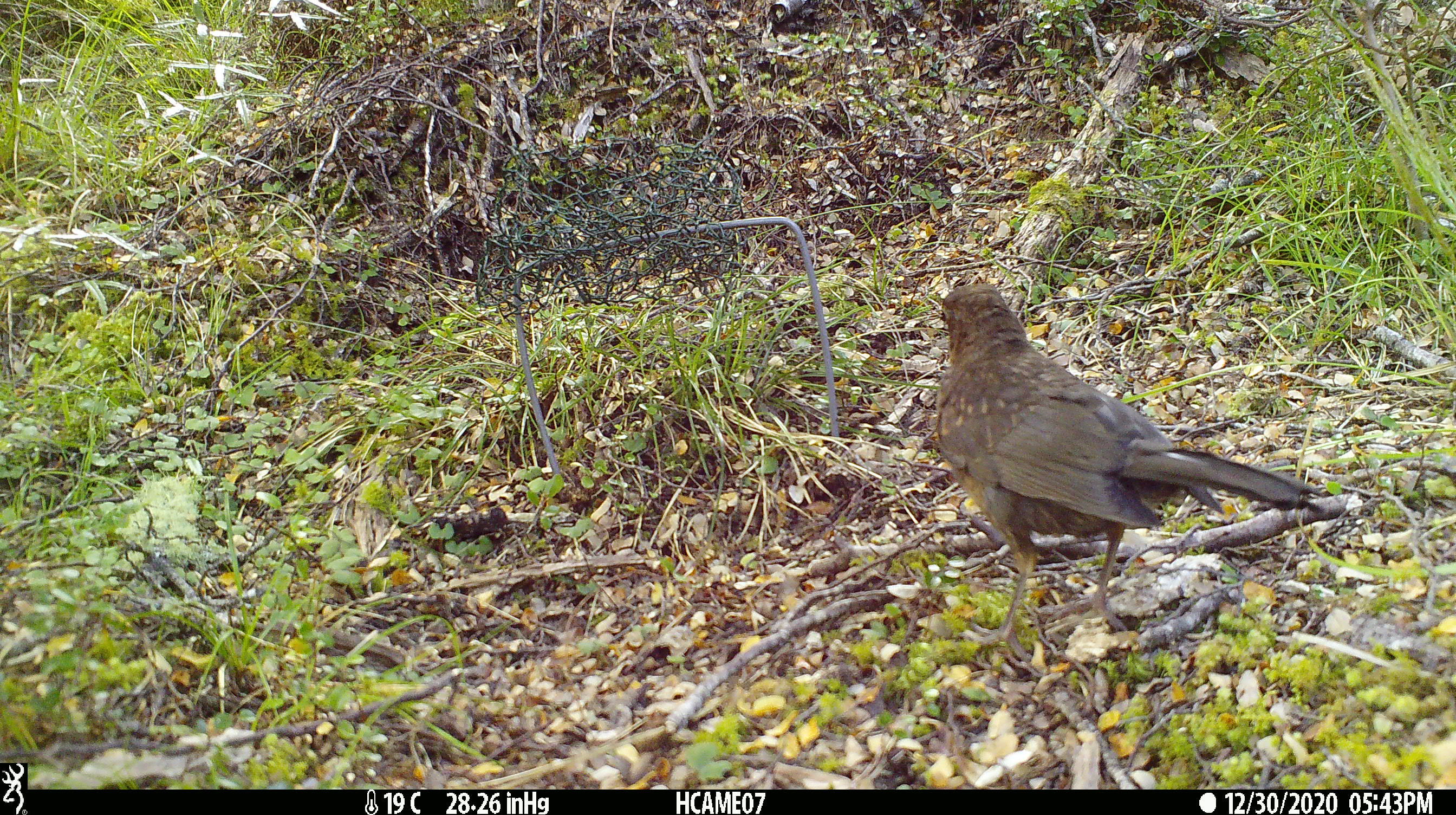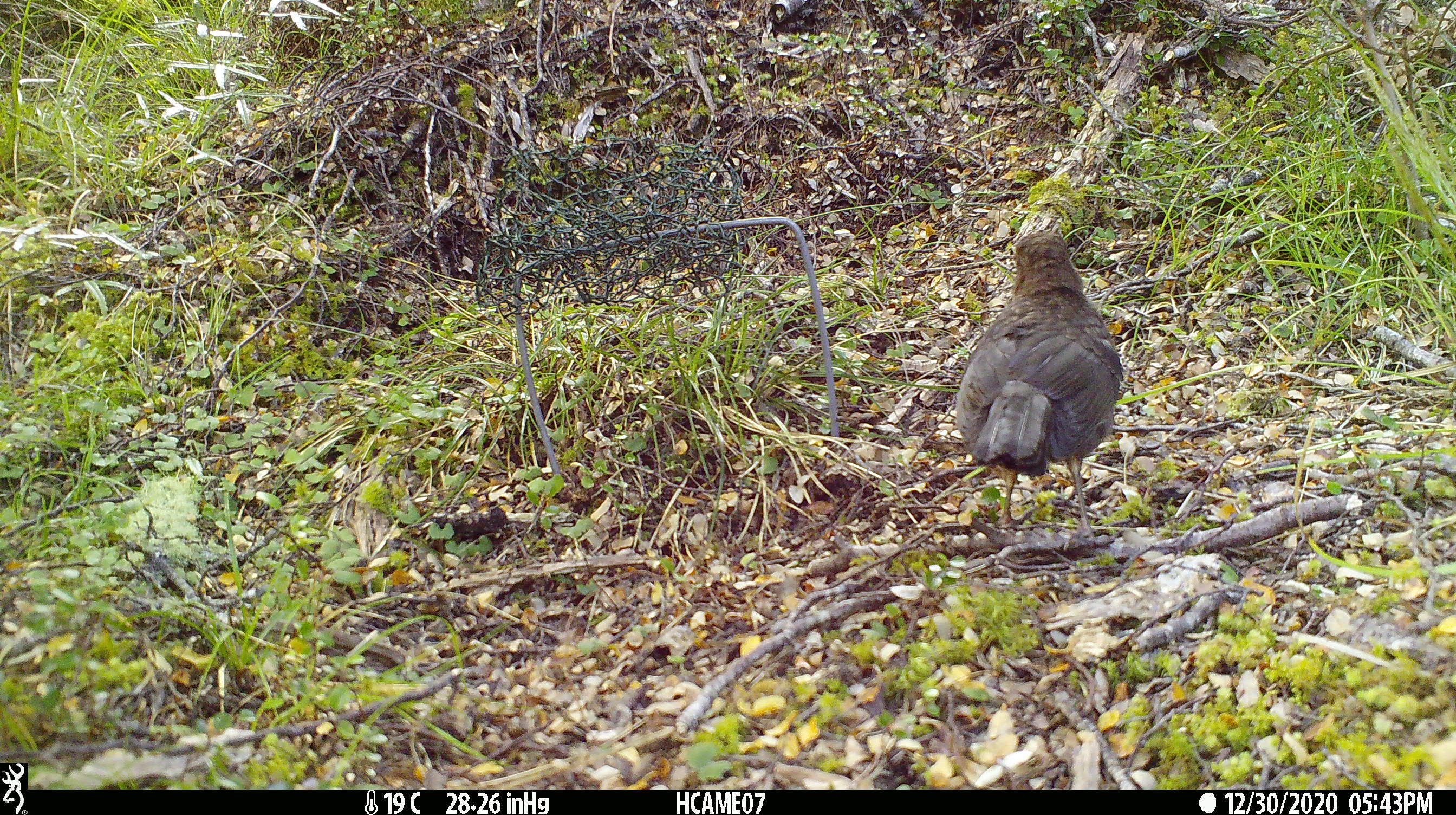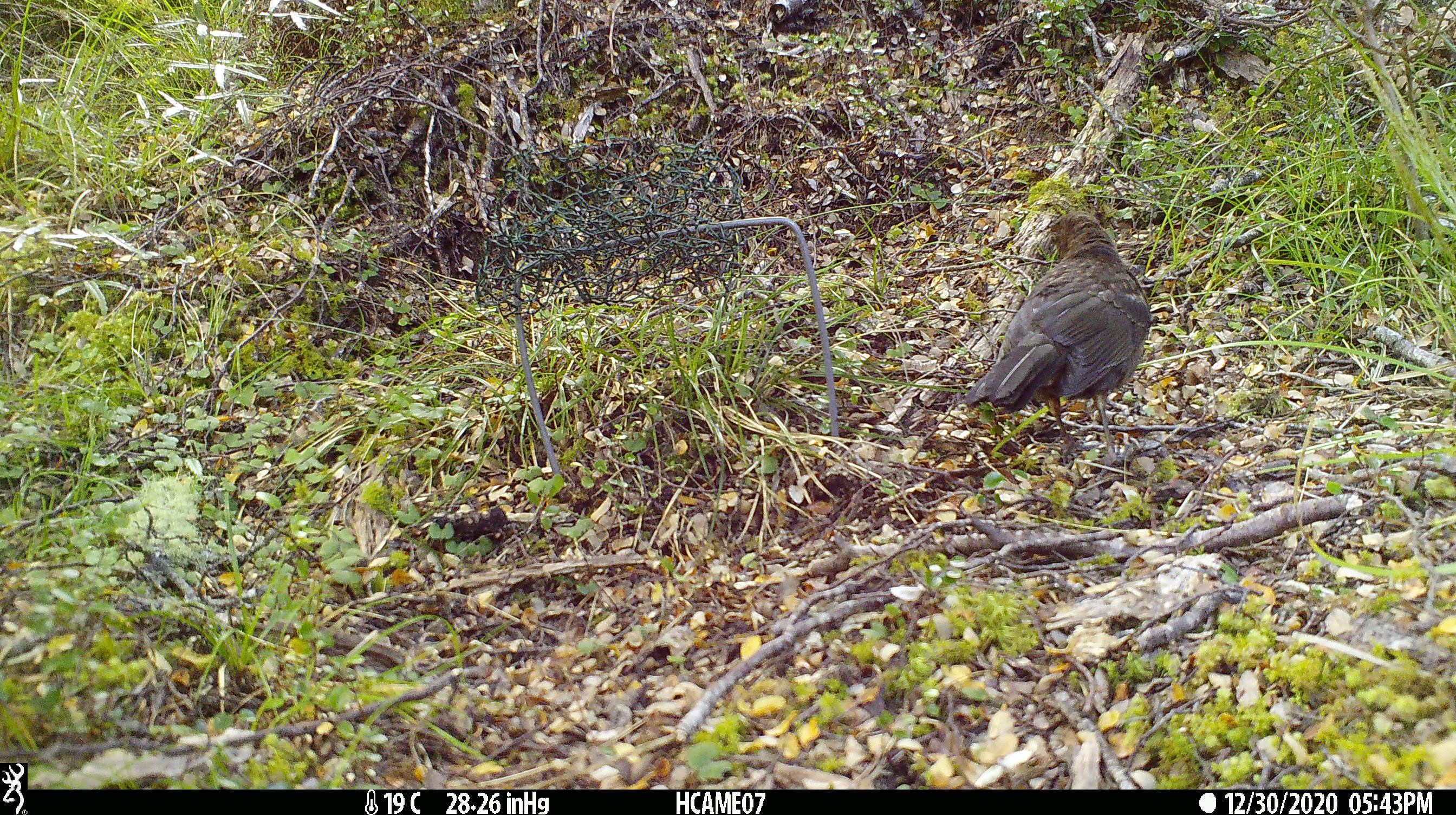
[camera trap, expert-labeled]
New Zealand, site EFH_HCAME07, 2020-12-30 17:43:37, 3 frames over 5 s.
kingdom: Animalia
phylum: Chordata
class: Aves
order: Passeriformes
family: Turdidae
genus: Turdus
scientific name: Turdus merula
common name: eurasian blackbird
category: blackbird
Blackbird (eurasian blackbird) (Turdus merula).